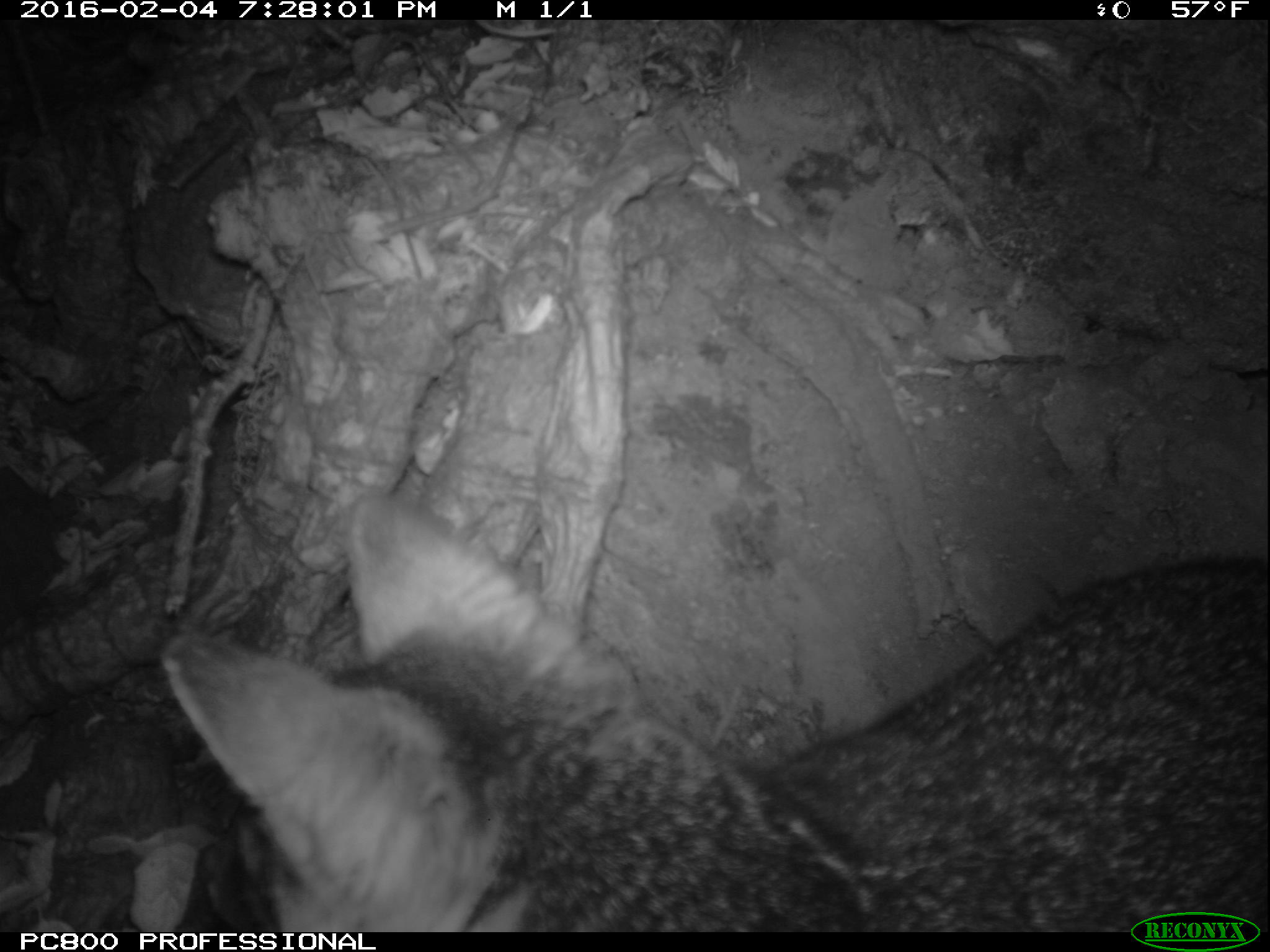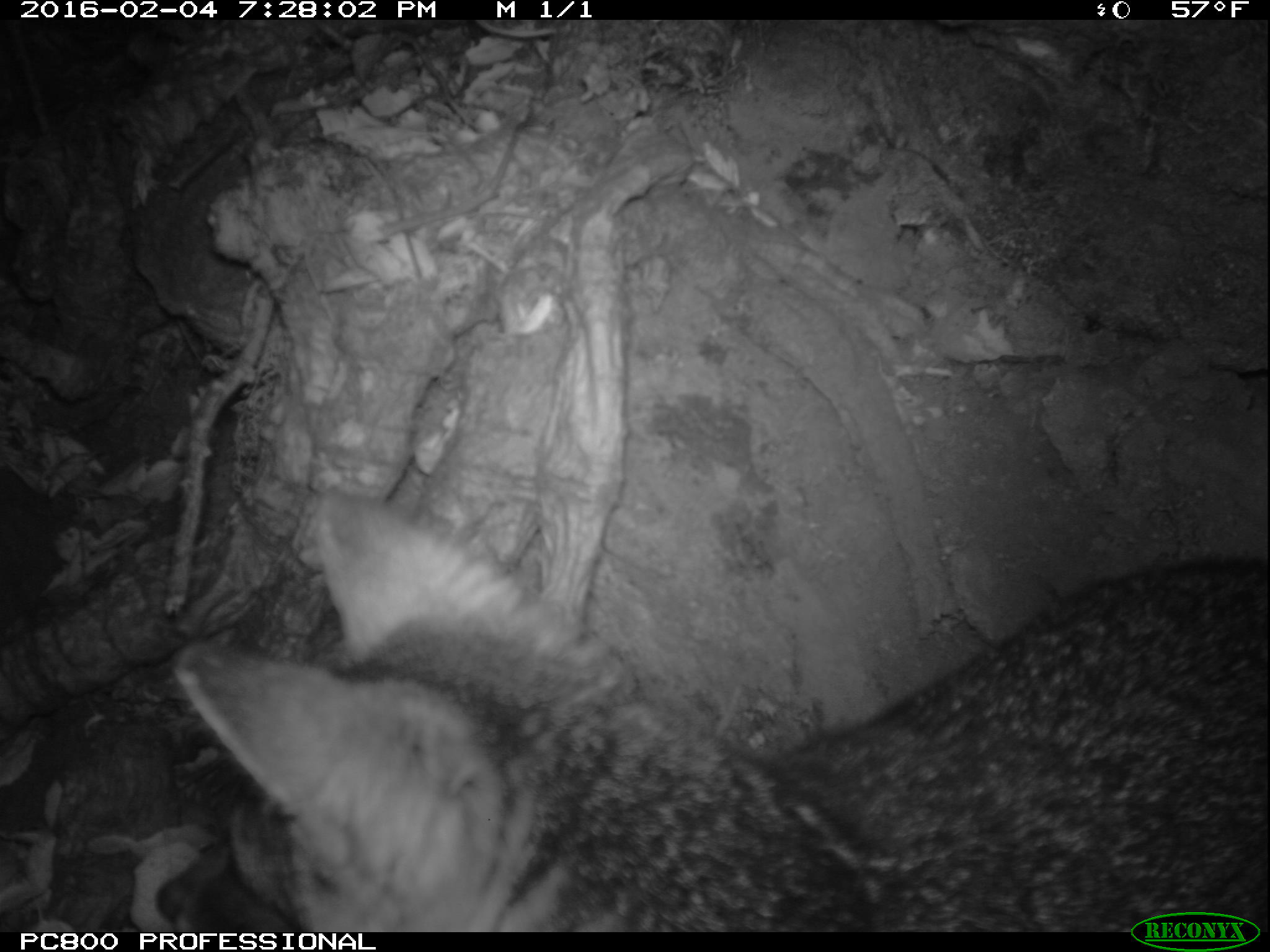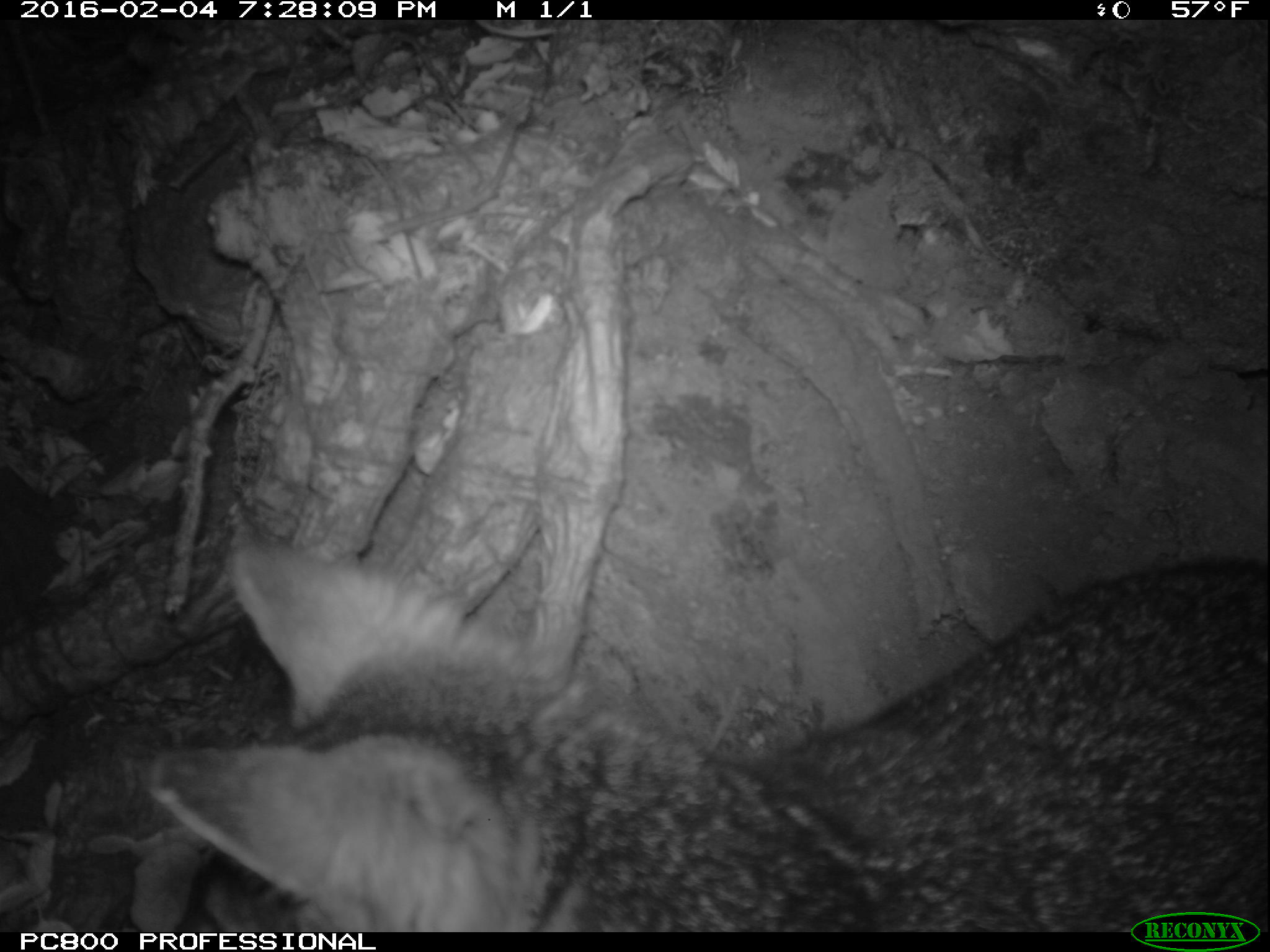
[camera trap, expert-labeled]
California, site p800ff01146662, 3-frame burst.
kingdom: Animalia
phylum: Chordata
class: Mammalia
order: Carnivora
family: Canidae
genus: Urocyon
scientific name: Urocyon littoralis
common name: island fox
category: fox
Fox (island fox) (Urocyon littoralis).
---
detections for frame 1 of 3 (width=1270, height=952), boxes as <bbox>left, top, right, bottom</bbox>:
fox: <bbox>159, 494, 1268, 930</bbox>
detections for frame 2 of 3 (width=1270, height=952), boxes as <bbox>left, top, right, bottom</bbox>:
fox: <bbox>176, 485, 1269, 932</bbox>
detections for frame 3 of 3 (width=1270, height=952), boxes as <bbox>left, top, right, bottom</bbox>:
fox: <bbox>146, 536, 1269, 931</bbox>